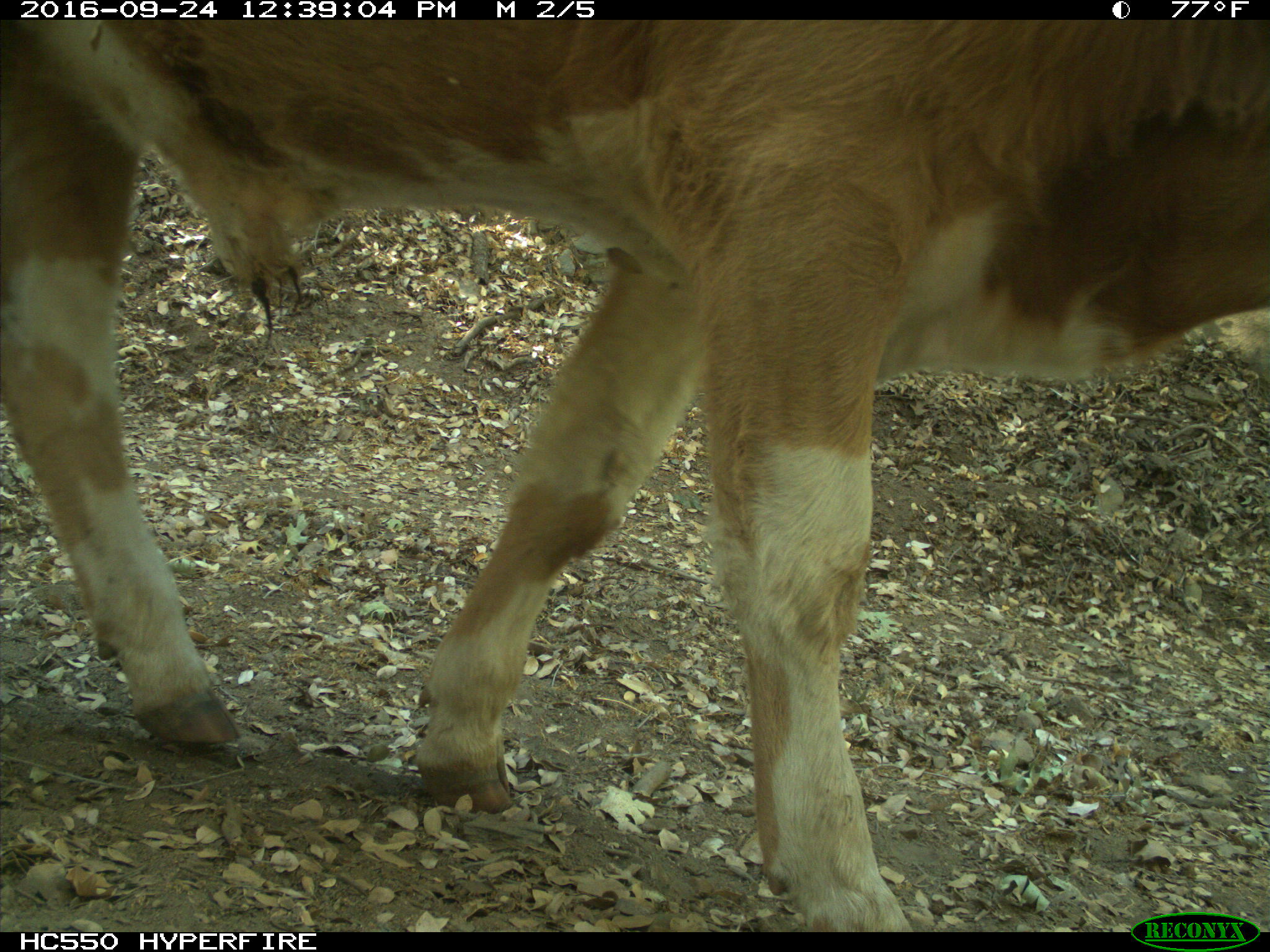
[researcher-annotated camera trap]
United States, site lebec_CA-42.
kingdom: Animalia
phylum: Chordata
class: Mammalia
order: Artiodactyla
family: Bovidae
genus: Bos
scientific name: Bos taurus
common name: domestic cow